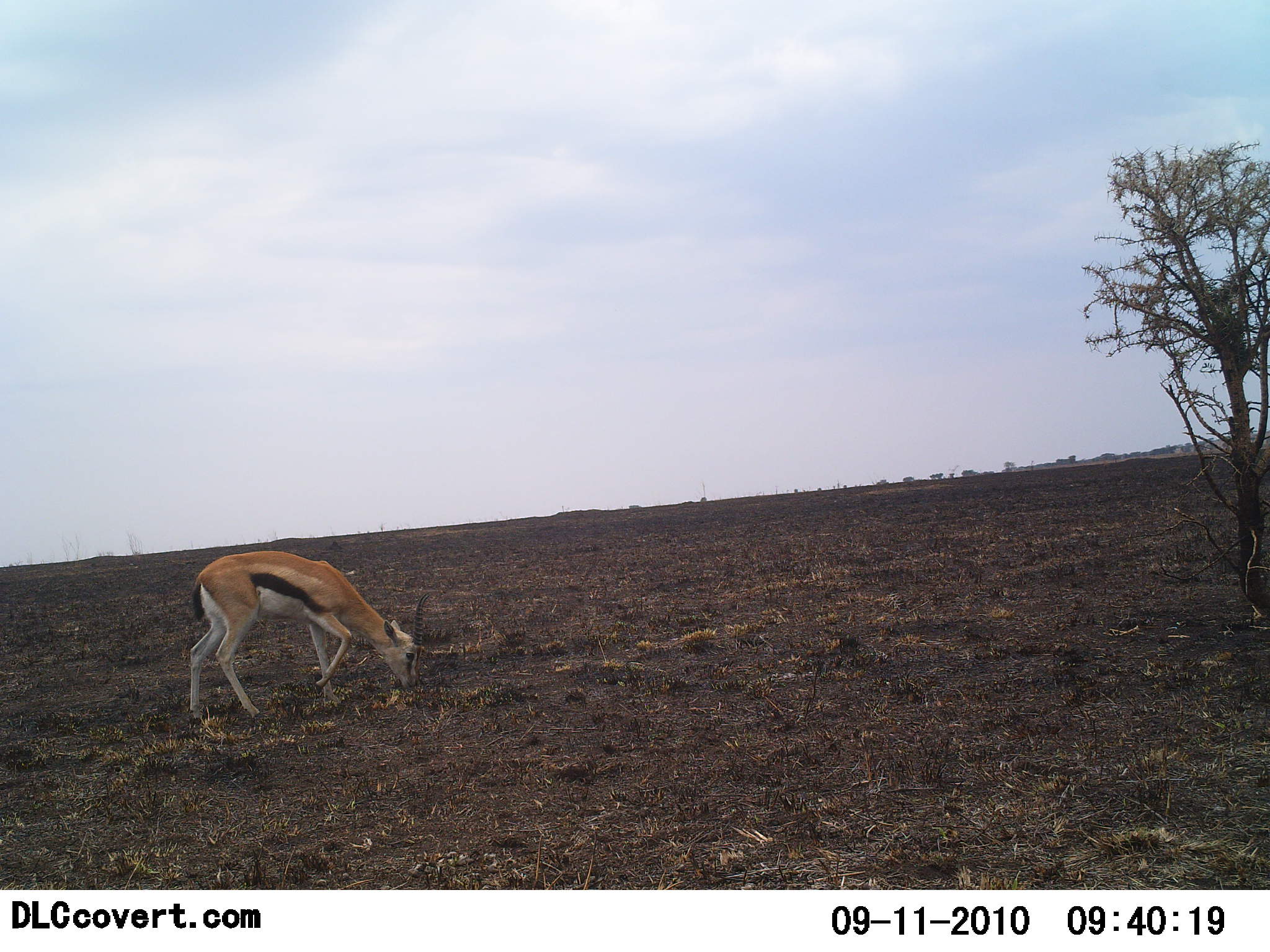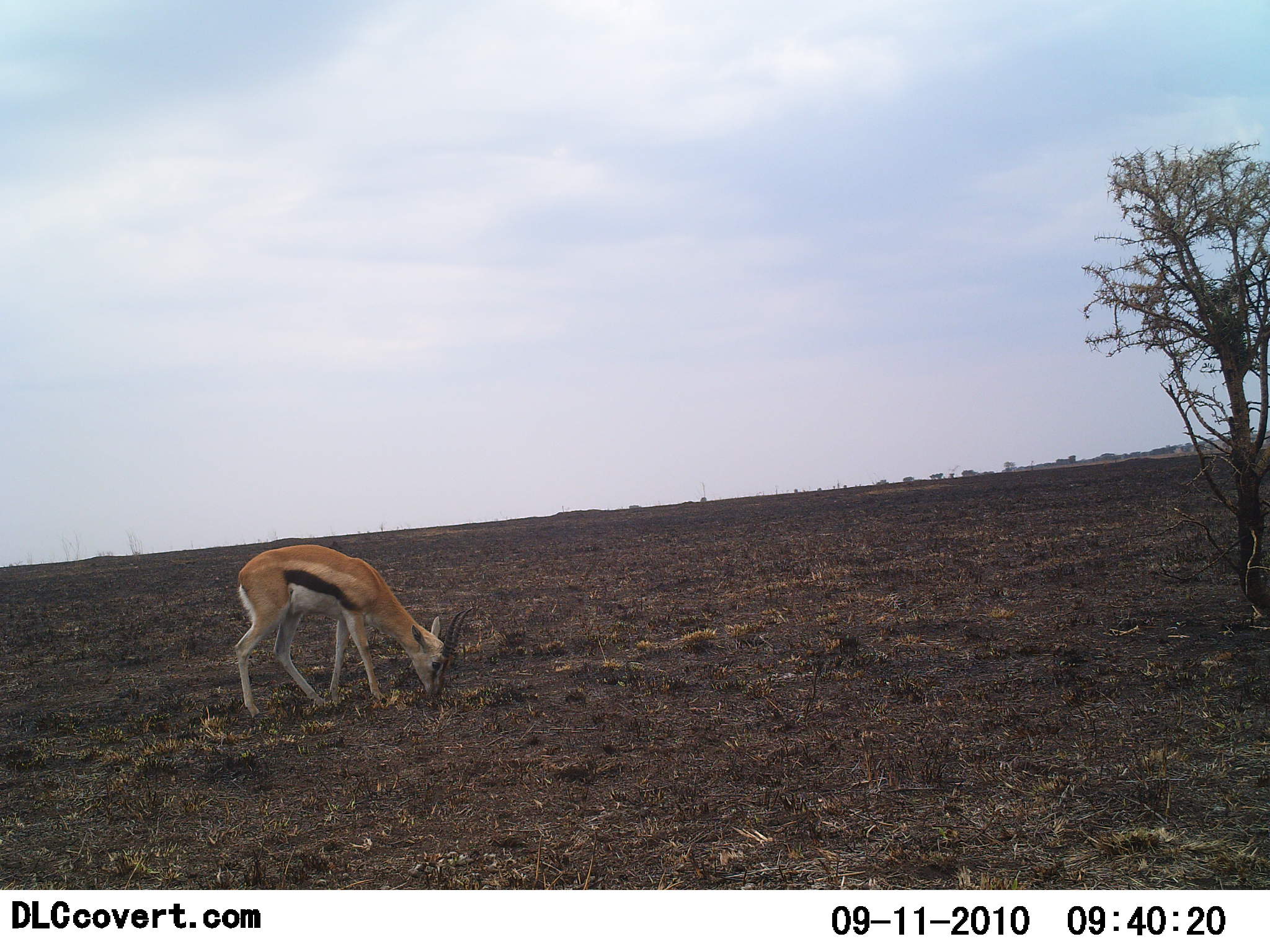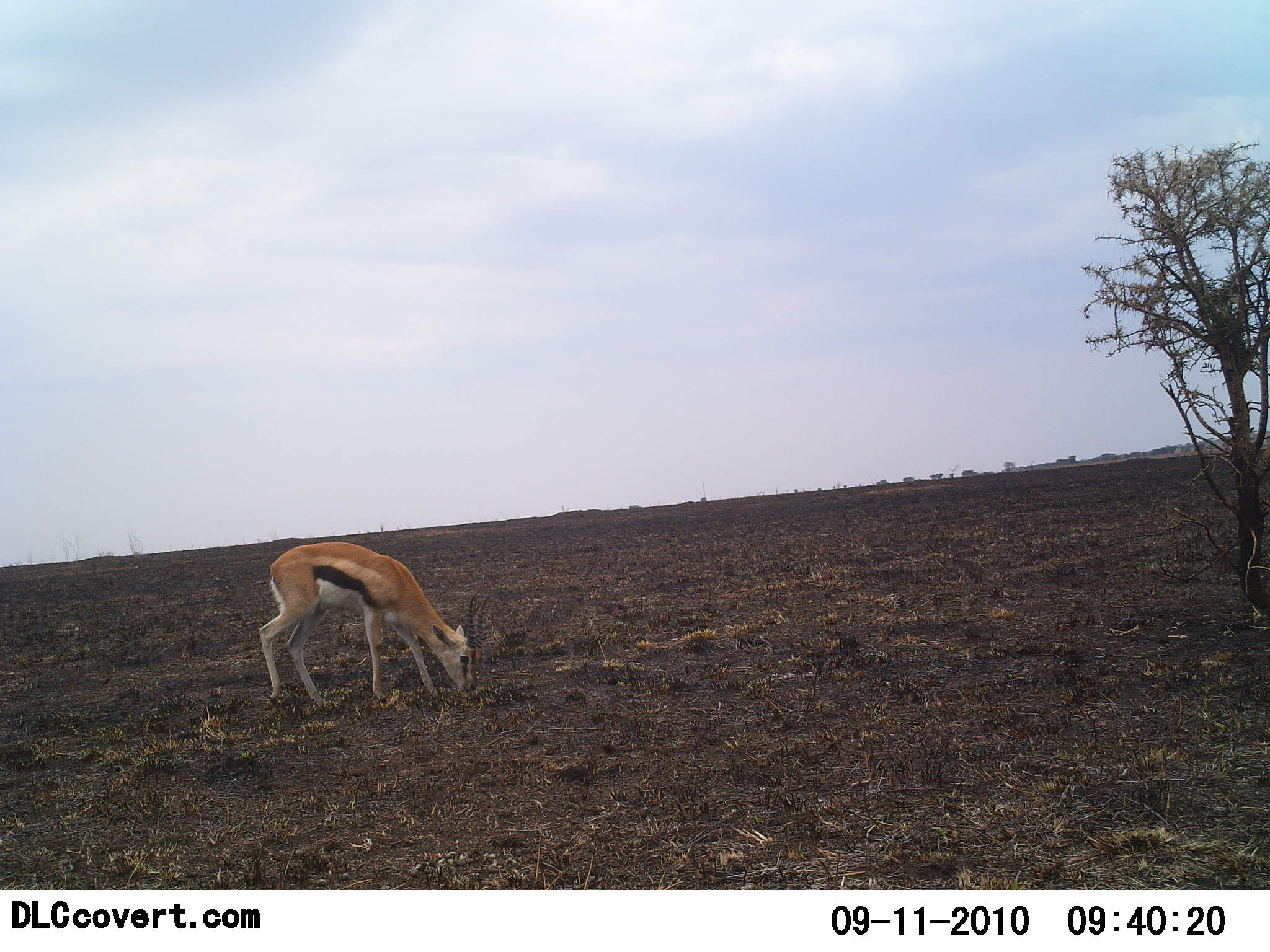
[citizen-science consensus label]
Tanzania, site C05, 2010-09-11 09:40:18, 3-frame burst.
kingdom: Animalia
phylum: Chordata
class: Mammalia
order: Artiodactyla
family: Bovidae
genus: Eudorcas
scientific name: Eudorcas thomsonii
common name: thomson's gazelle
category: gazellethomsons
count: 1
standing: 0%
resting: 0%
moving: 15%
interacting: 0%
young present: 0%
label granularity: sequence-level